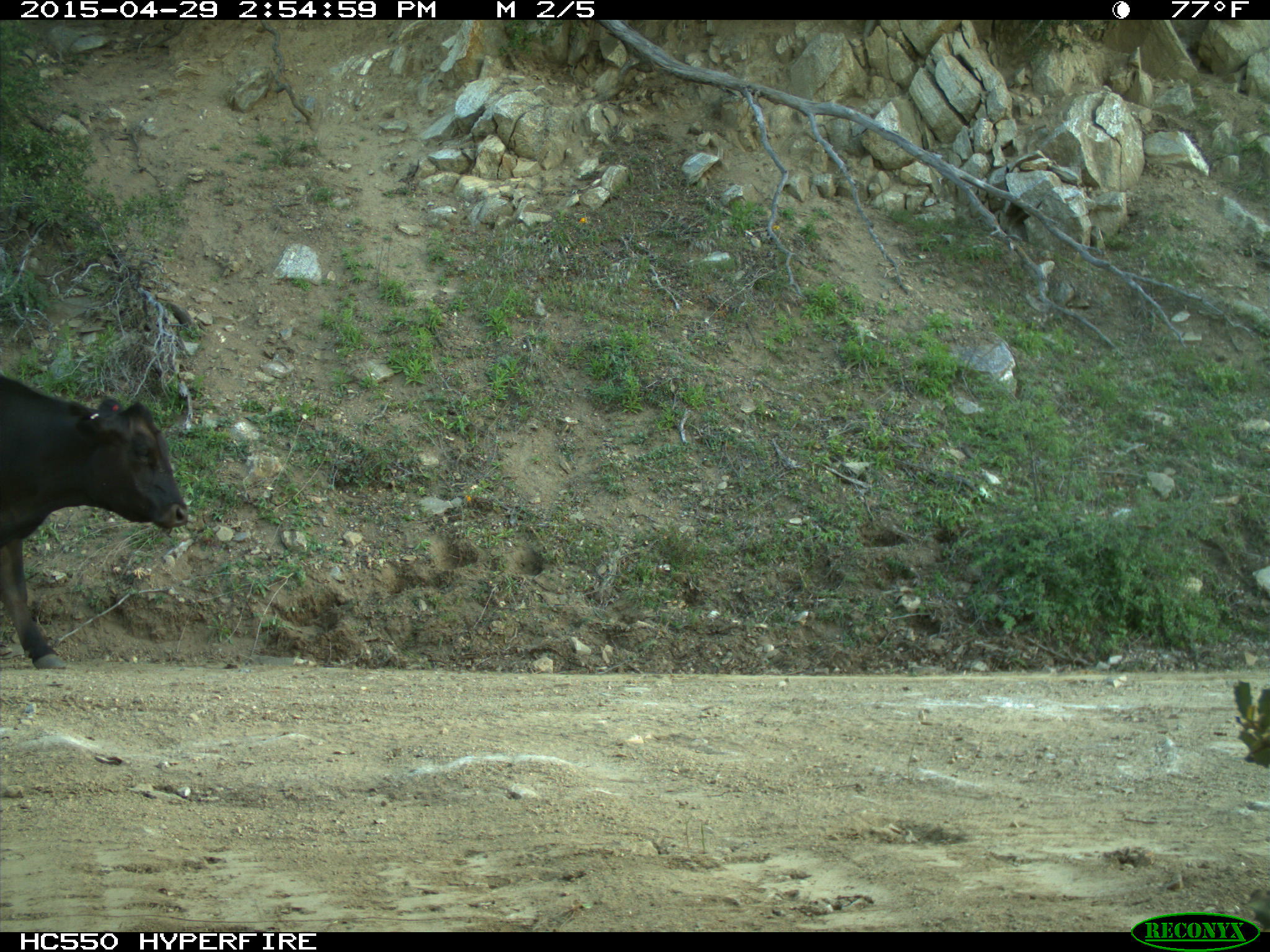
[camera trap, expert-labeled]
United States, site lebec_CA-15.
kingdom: Animalia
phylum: Chordata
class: Mammalia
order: Artiodactyla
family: Bovidae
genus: Bos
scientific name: Bos taurus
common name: domestic cow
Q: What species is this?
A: Bos taurus (domestic cow).